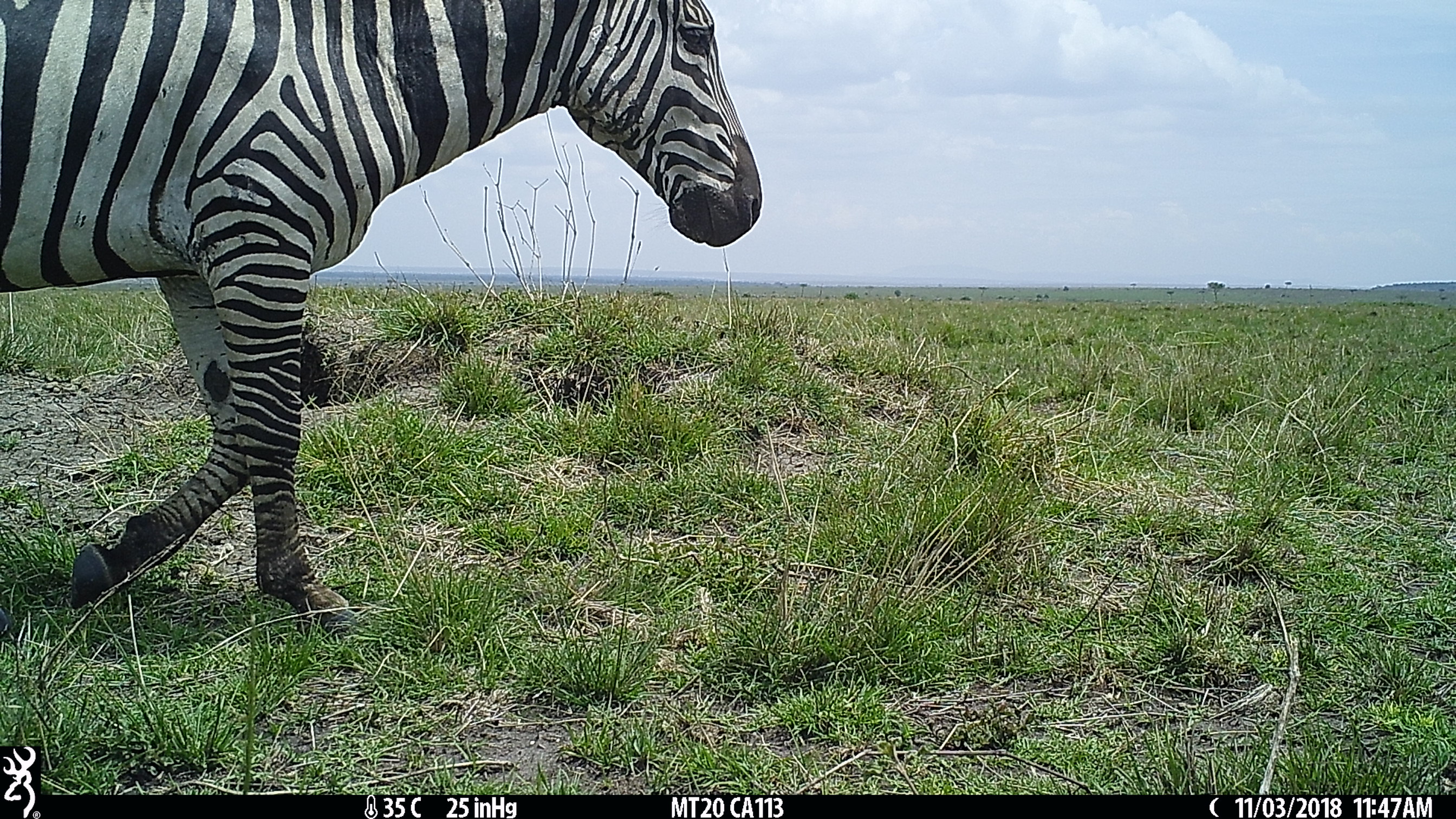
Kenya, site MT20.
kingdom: Animalia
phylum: Chordata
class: Mammalia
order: Perissodactyla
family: Equidae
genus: Equus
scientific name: Equus quagga burchellii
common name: burchell's zebra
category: zebra